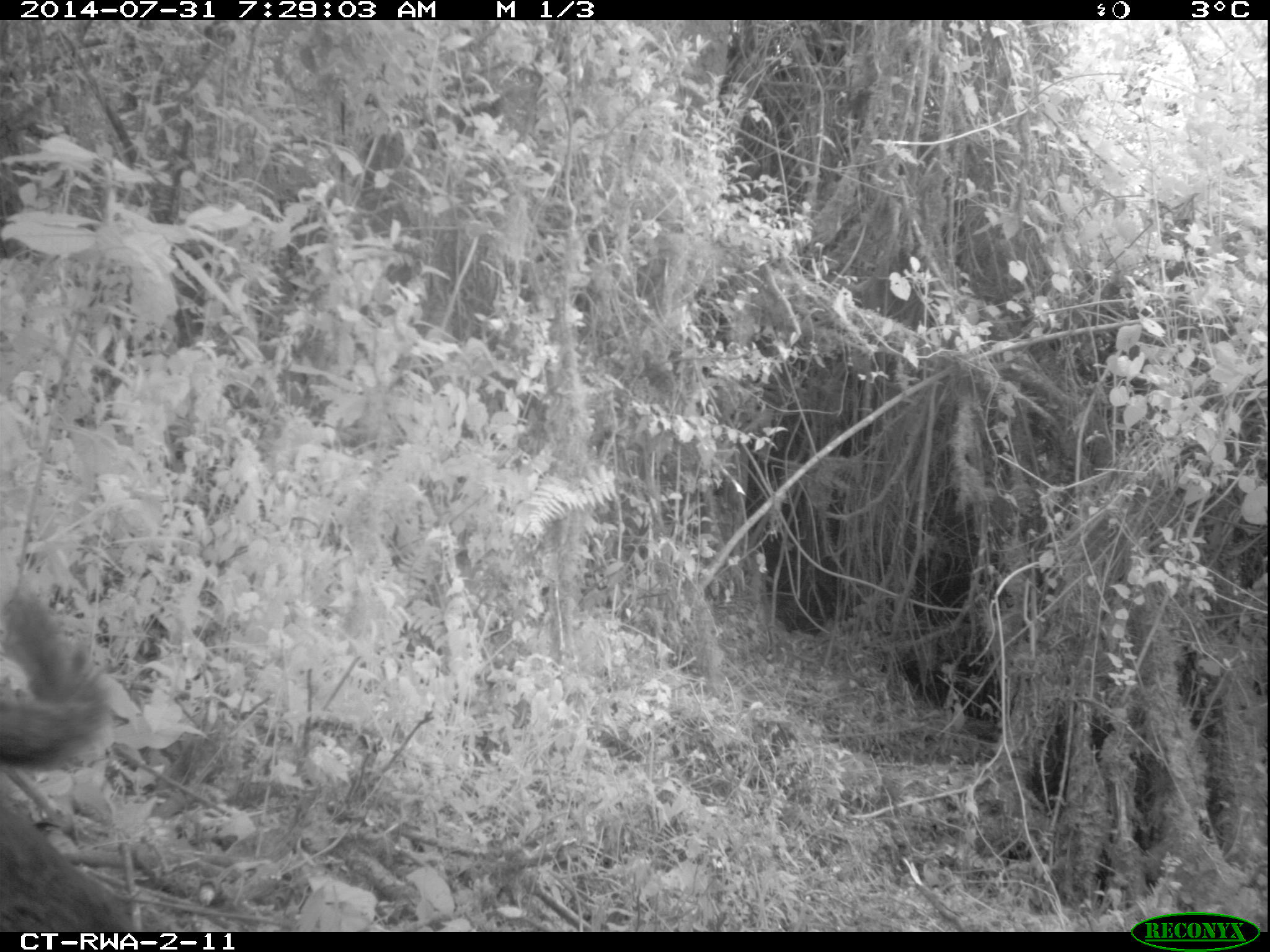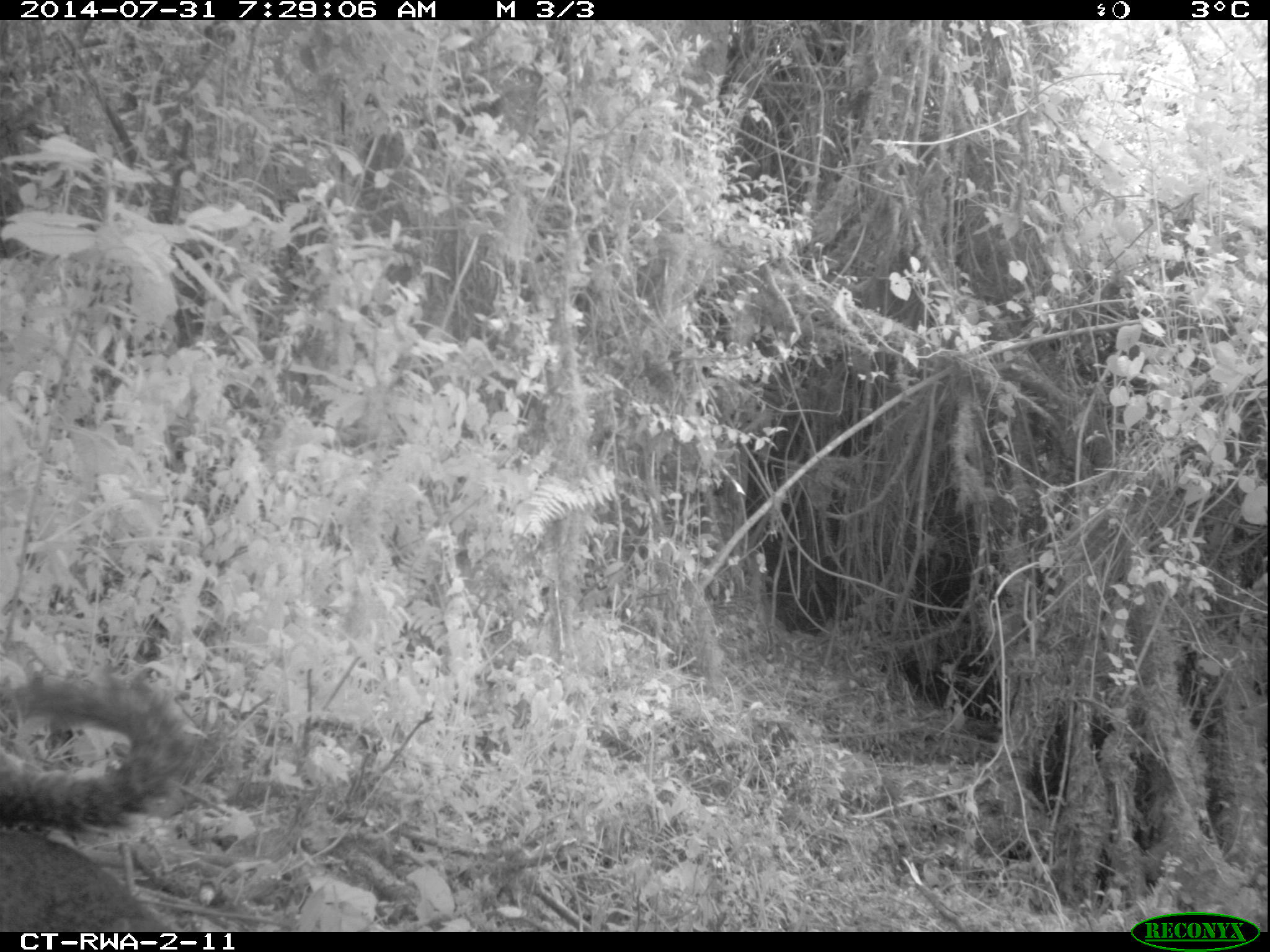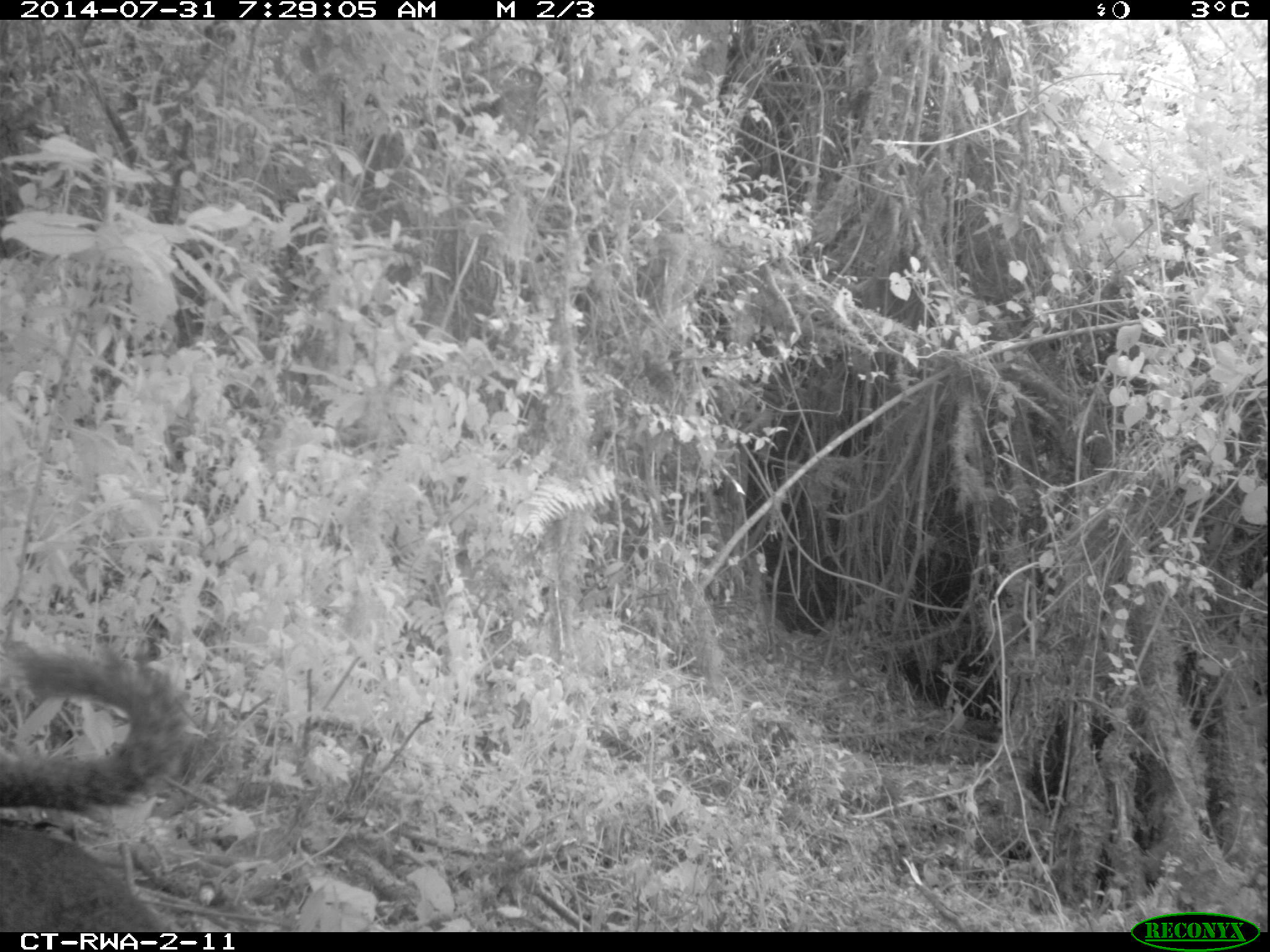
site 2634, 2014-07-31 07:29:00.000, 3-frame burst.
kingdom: Animalia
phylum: Chordata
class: Mammalia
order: Rodentia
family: Sciuridae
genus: Funisciurus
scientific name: Funisciurus carruthersi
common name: carruther's mountain squirrel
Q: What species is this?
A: Funisciurus carruthersi (carruther's mountain squirrel).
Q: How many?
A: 1.